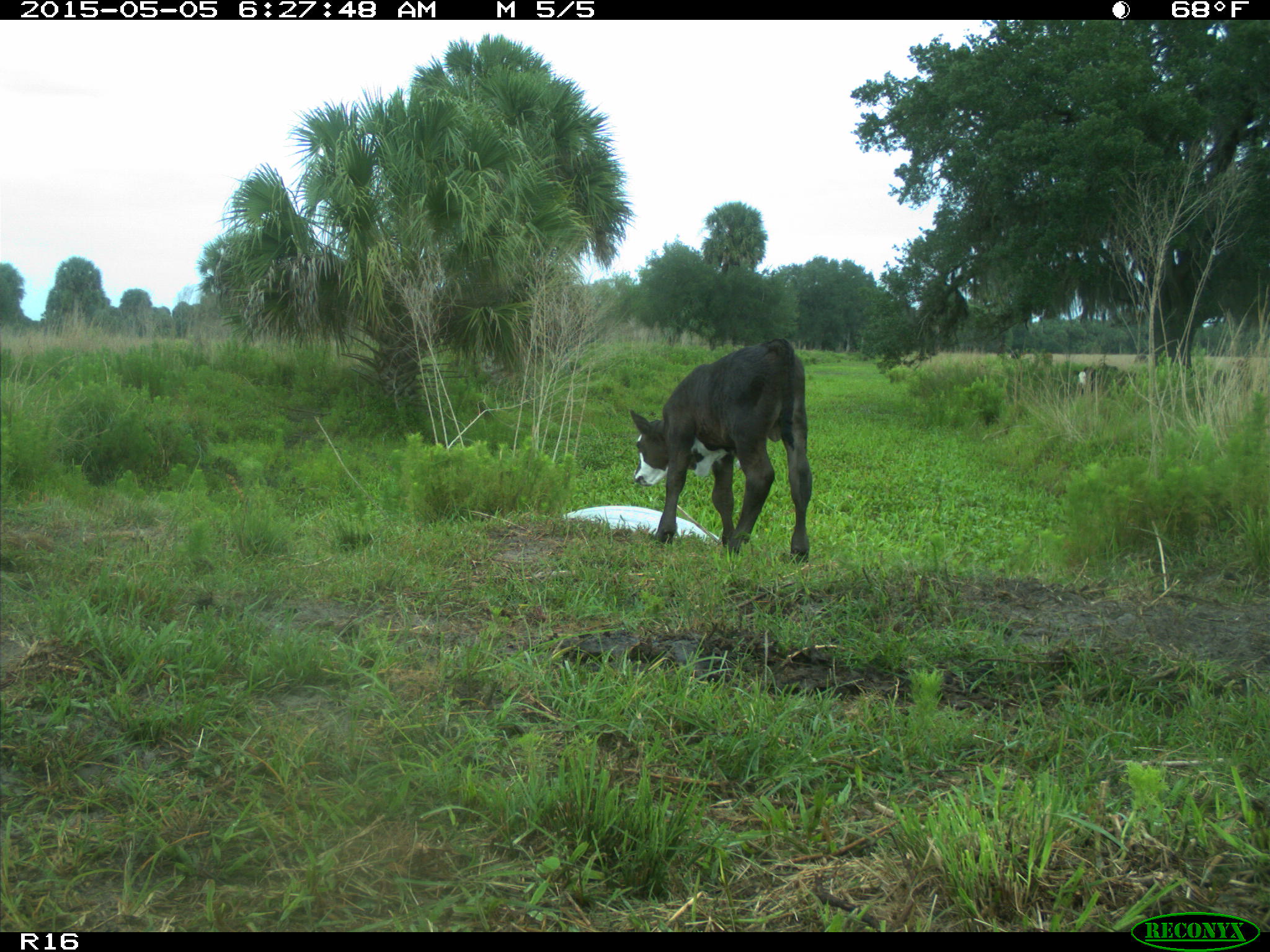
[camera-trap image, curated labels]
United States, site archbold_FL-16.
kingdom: Animalia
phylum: Chordata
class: Mammalia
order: Artiodactyla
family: Bovidae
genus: Bos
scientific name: Bos taurus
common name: domestic cow